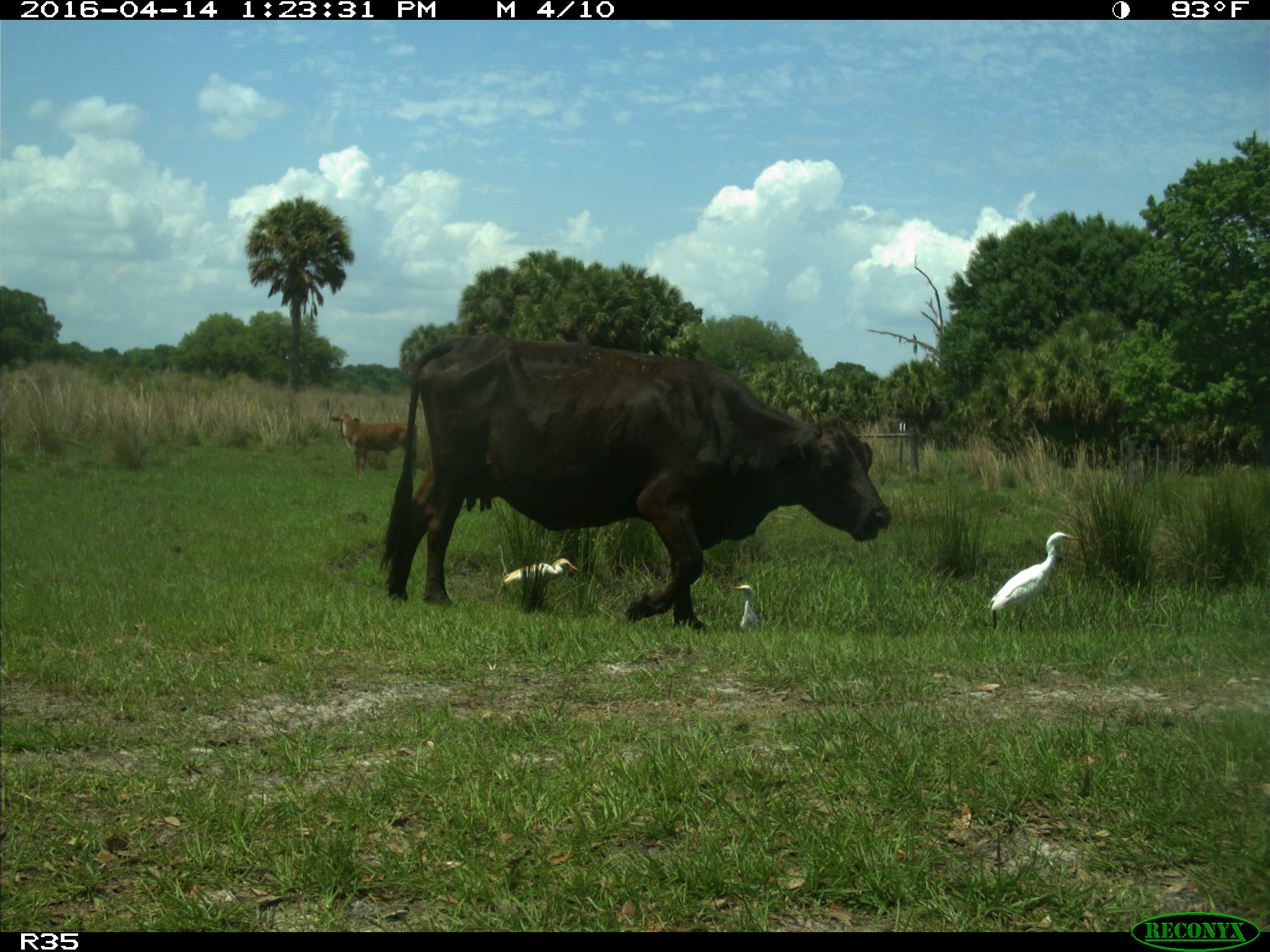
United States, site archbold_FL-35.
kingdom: Animalia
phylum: Chordata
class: Mammalia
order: Artiodactyla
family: Bovidae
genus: Bos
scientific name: Bos taurus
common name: domestic cow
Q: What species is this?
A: Bos taurus (domestic cow).